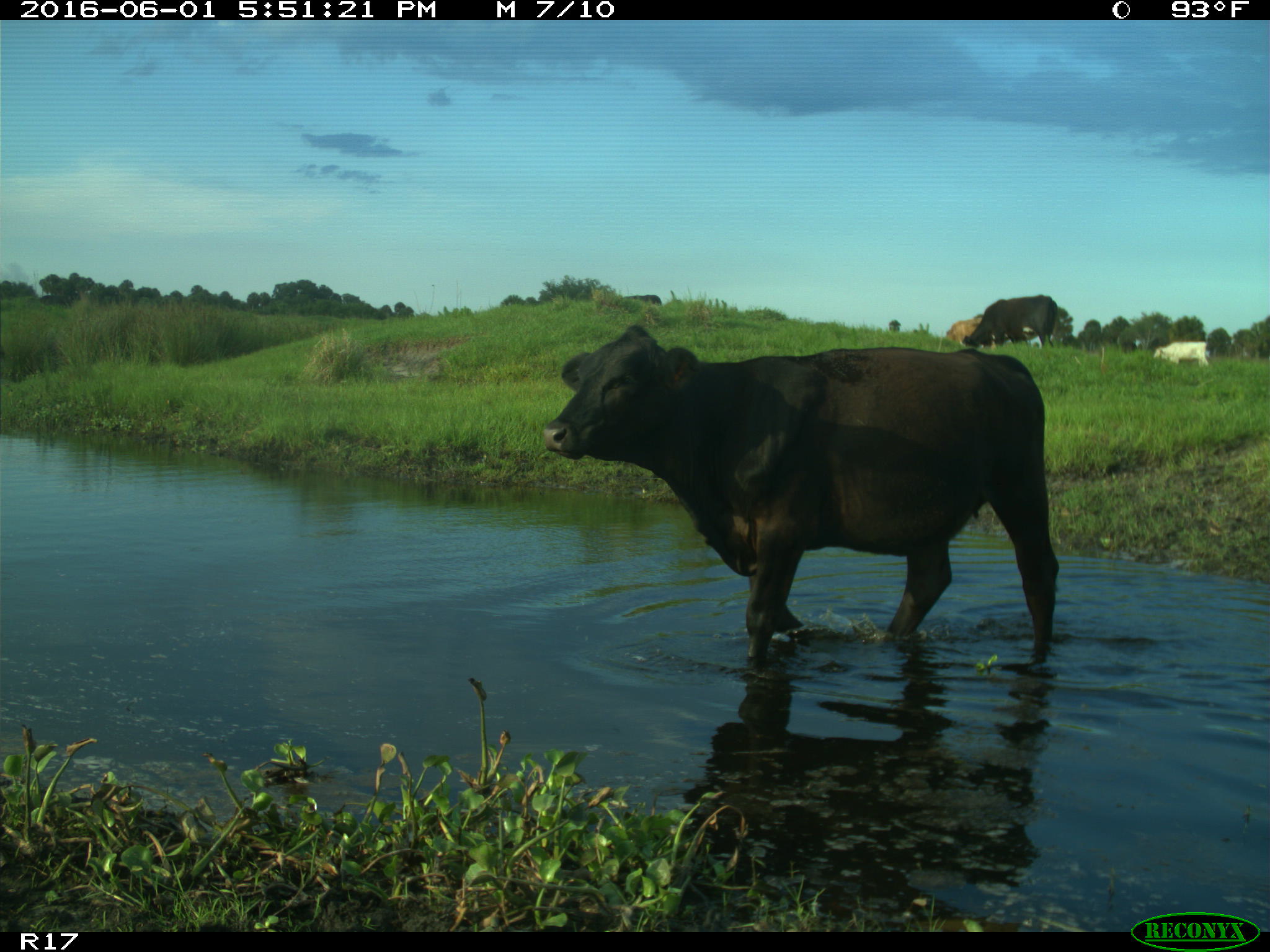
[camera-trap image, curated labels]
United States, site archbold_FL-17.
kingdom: Animalia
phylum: Chordata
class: Mammalia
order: Artiodactyla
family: Bovidae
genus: Bos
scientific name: Bos taurus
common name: domestic cow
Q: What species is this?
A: Bos taurus (domestic cow).